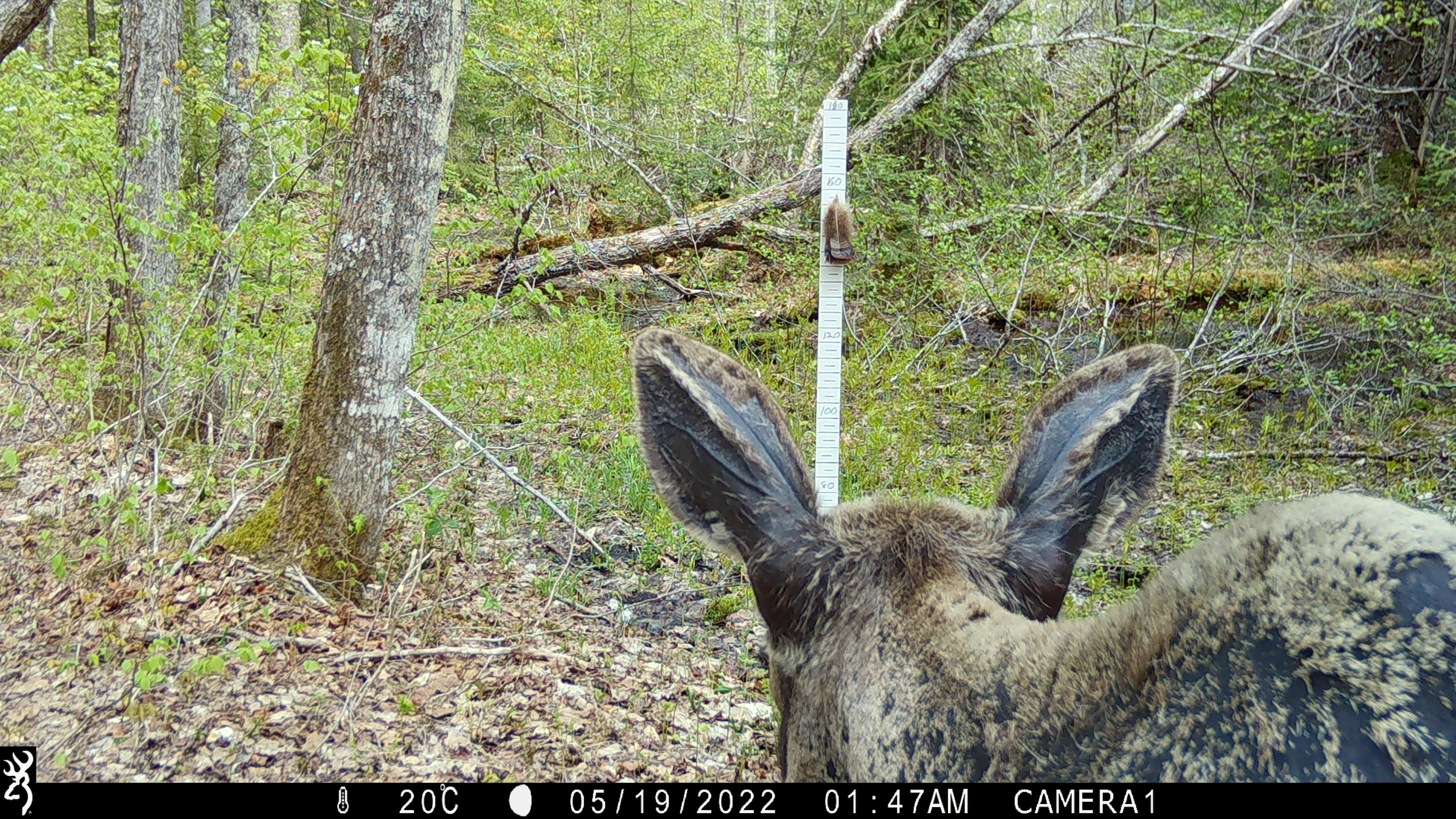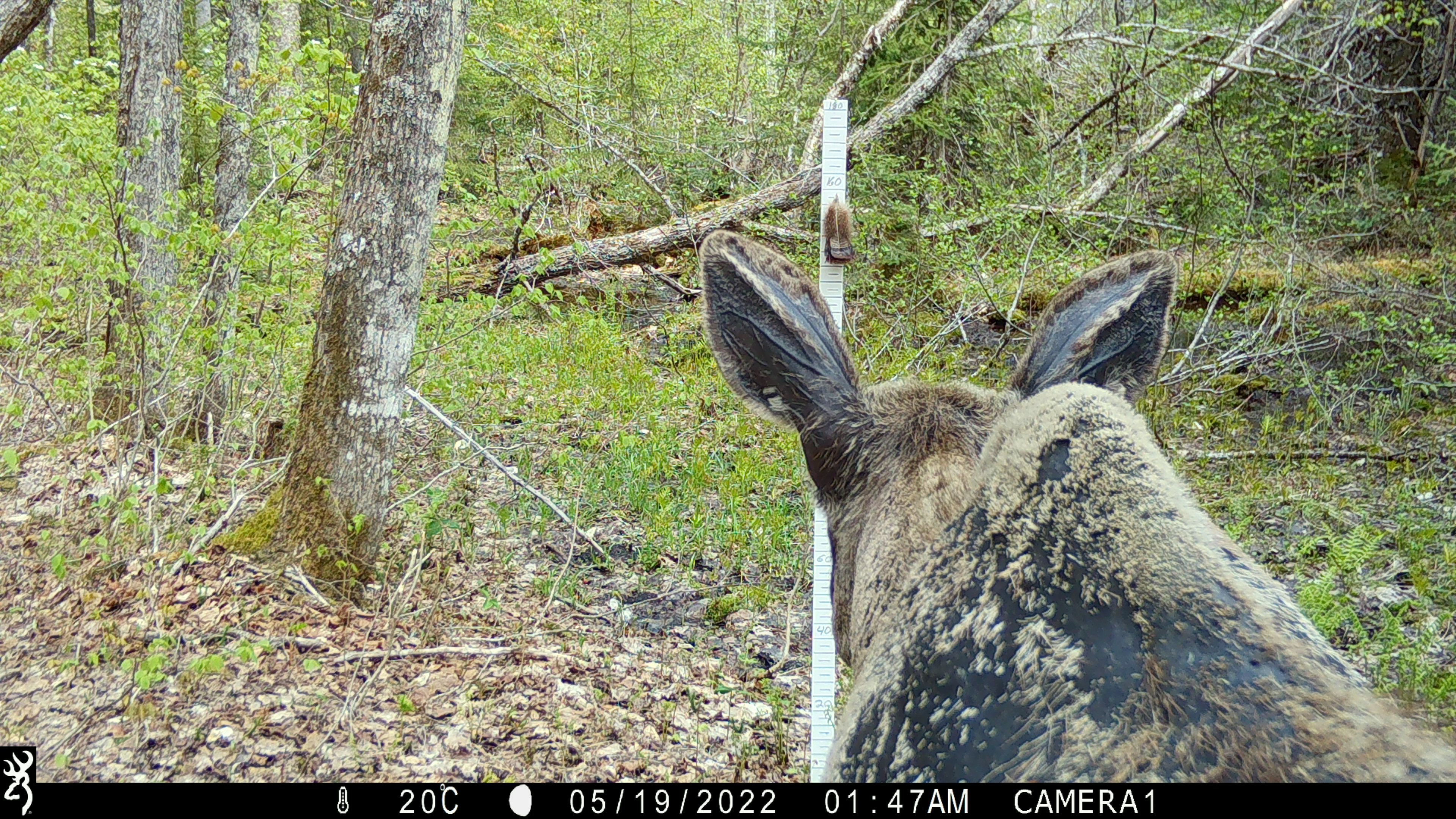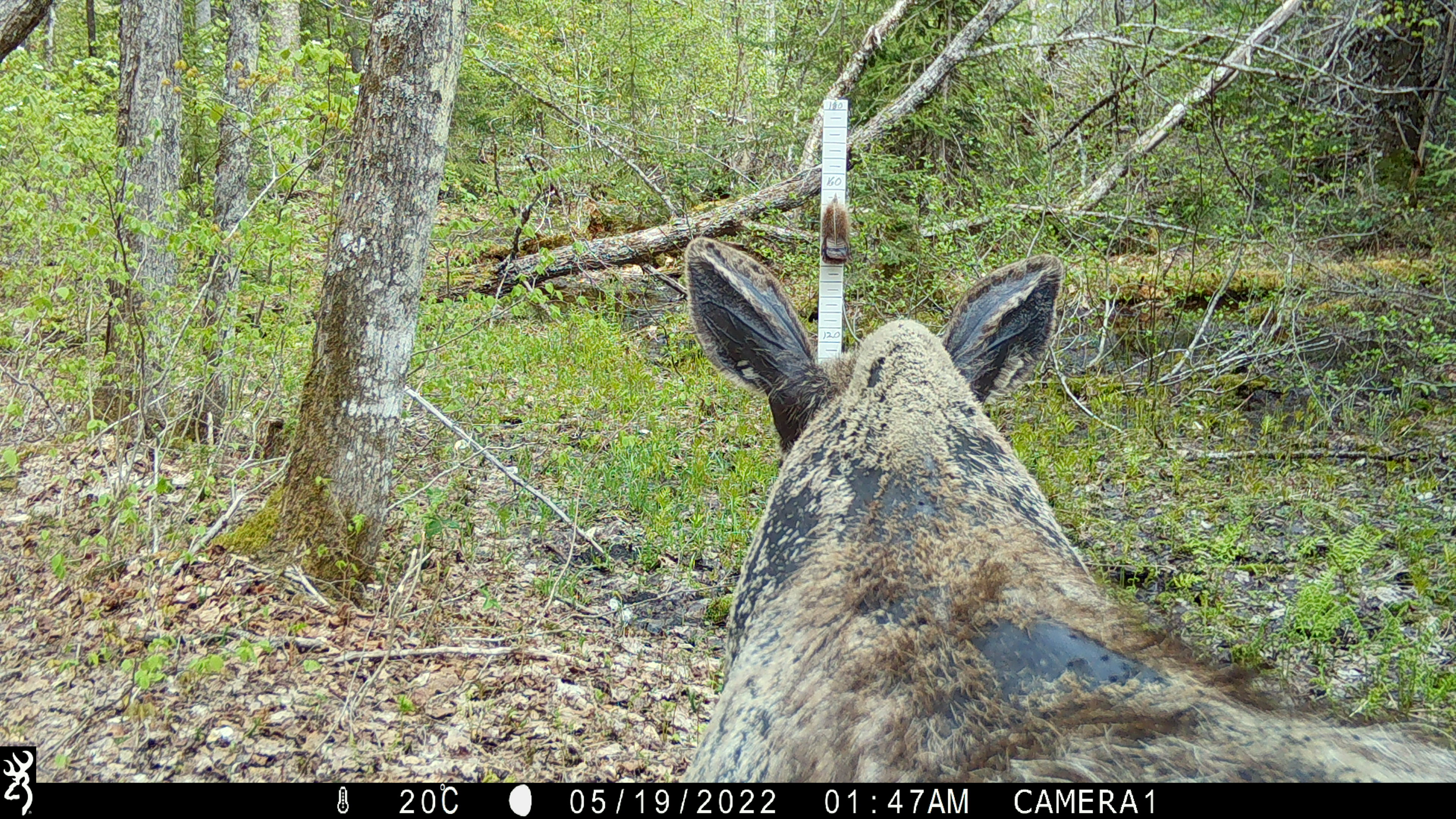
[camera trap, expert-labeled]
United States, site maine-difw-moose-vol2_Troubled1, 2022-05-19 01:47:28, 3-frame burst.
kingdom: Animalia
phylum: Chordata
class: Mammalia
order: Artiodactyla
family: Cervidae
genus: Alces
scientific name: Alces alces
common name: moose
Moose (Alces alces).